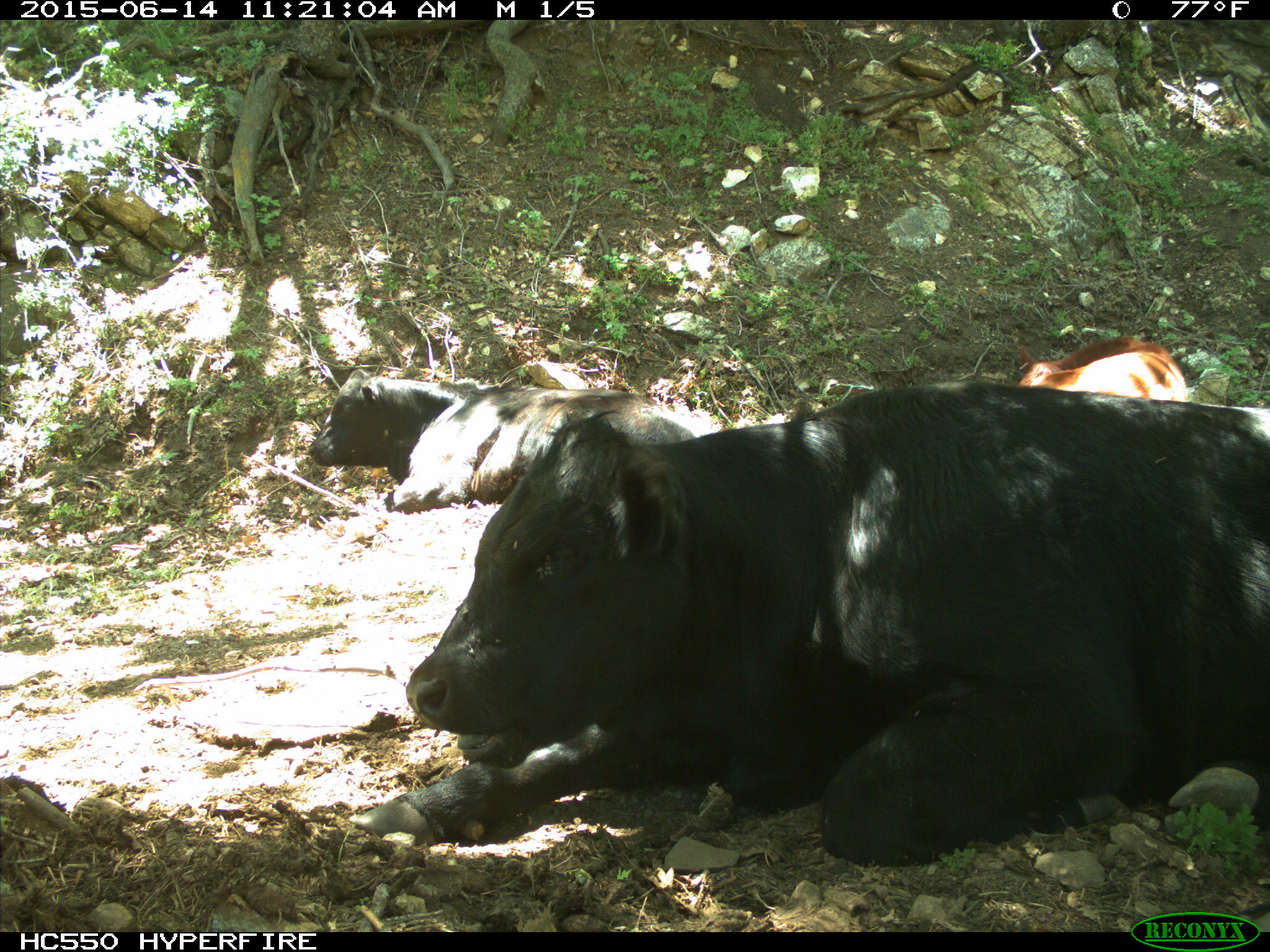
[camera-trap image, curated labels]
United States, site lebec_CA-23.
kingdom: Animalia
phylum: Chordata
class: Mammalia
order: Artiodactyla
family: Bovidae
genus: Bos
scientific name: Bos taurus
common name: domestic cow